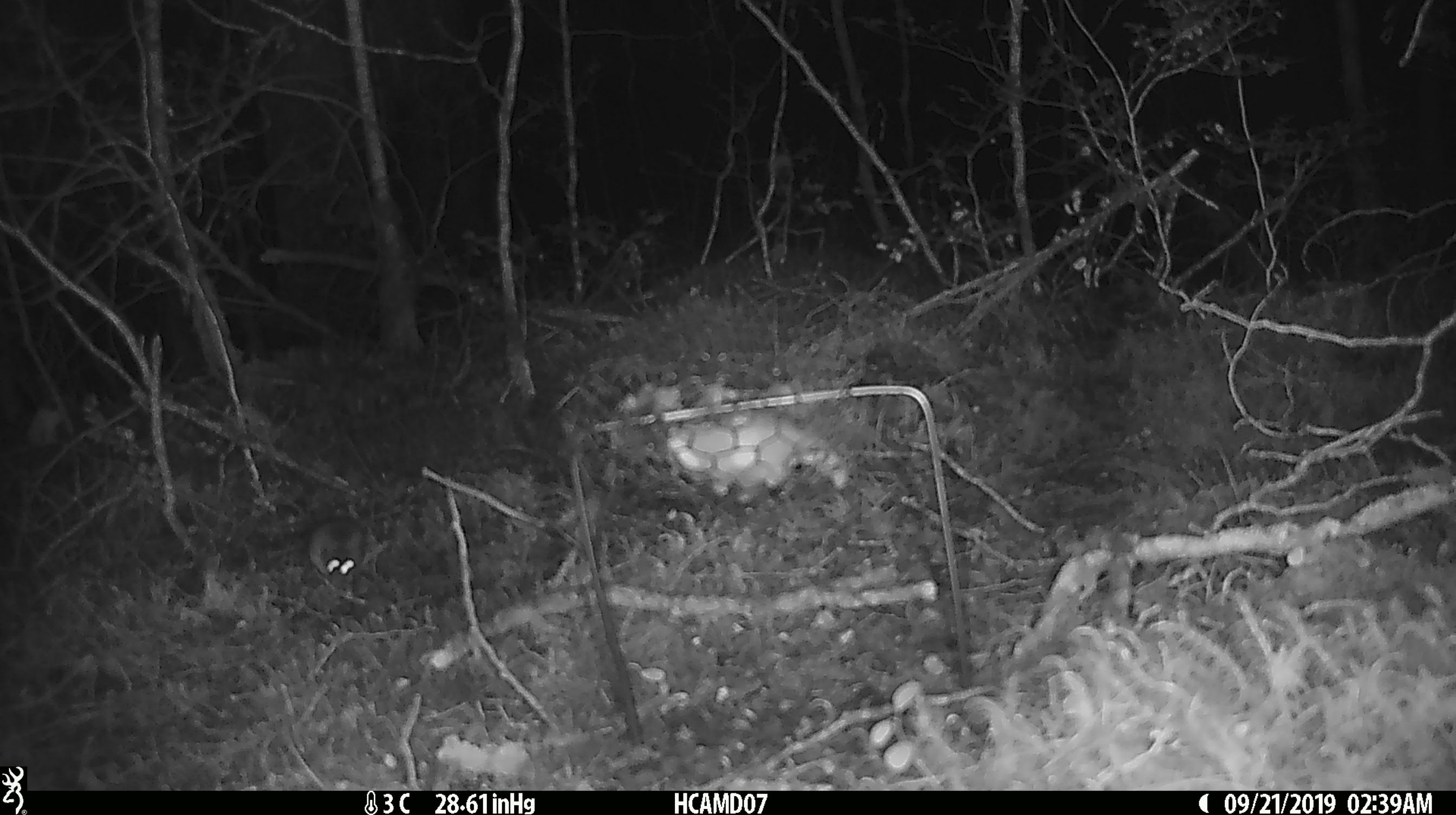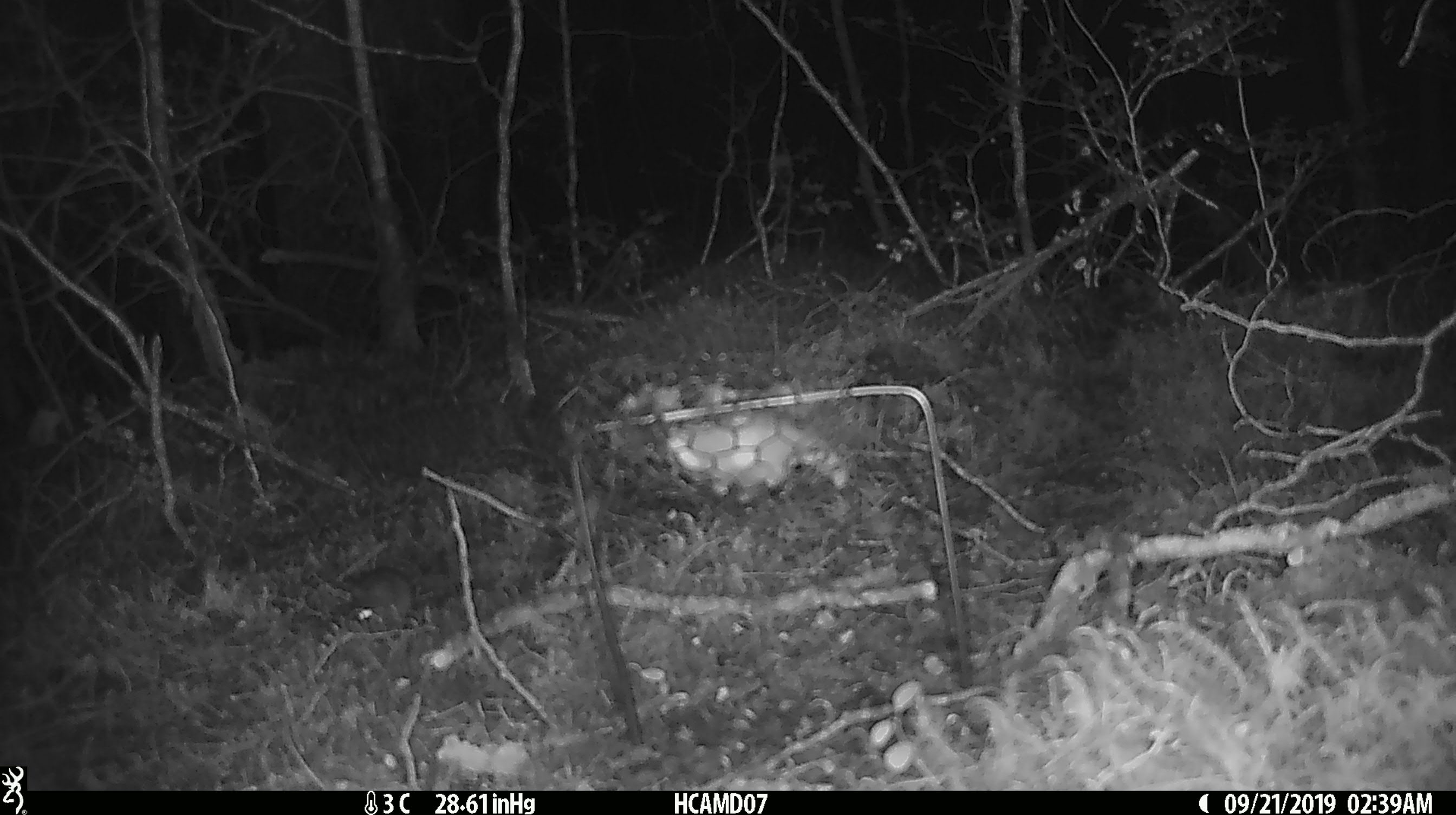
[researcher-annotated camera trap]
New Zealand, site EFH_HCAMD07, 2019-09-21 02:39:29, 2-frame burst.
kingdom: Animalia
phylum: Chordata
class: Mammalia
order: Rodentia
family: Muridae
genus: Mus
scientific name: Mus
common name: mouse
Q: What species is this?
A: Mouse (Mus).